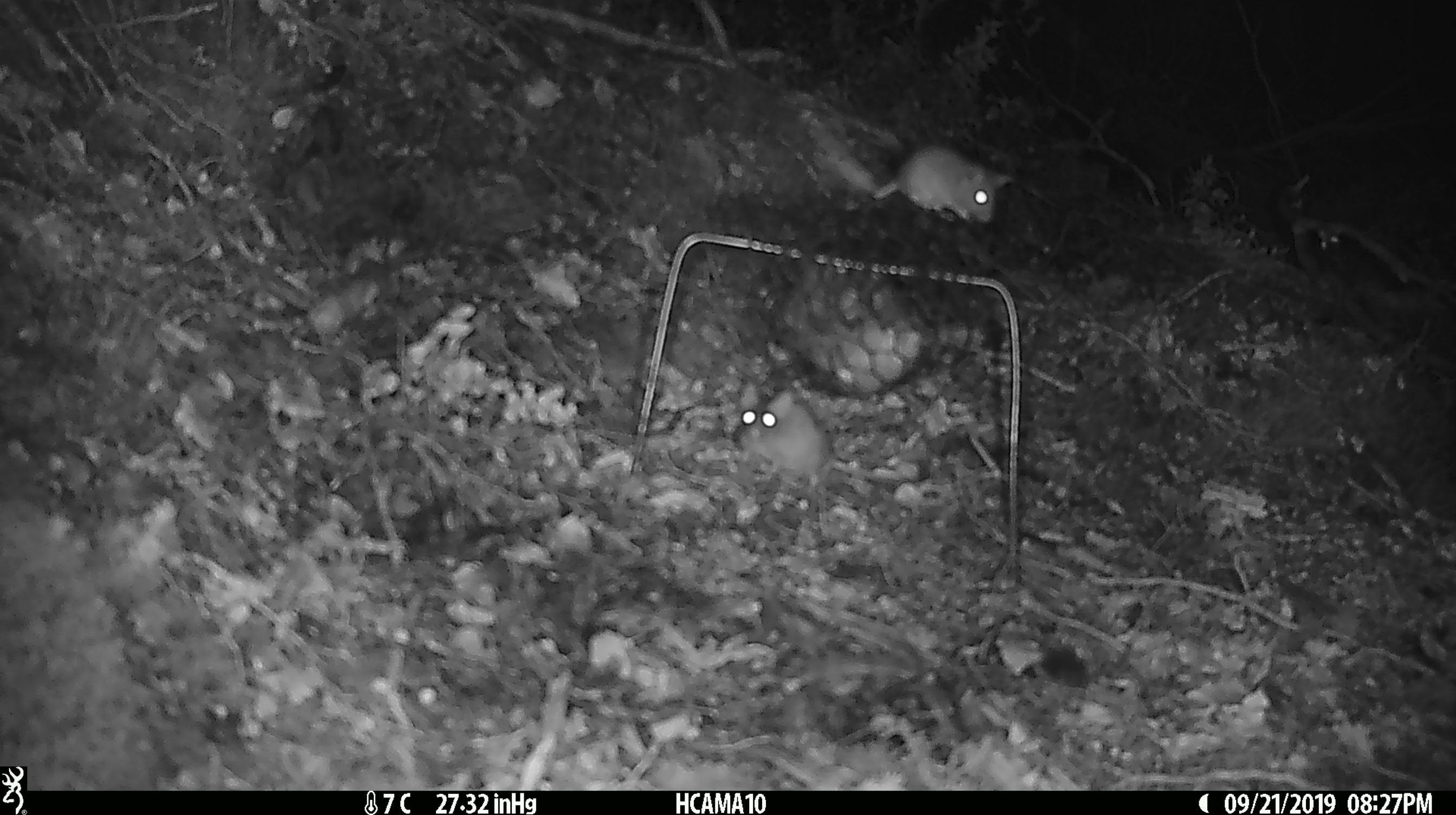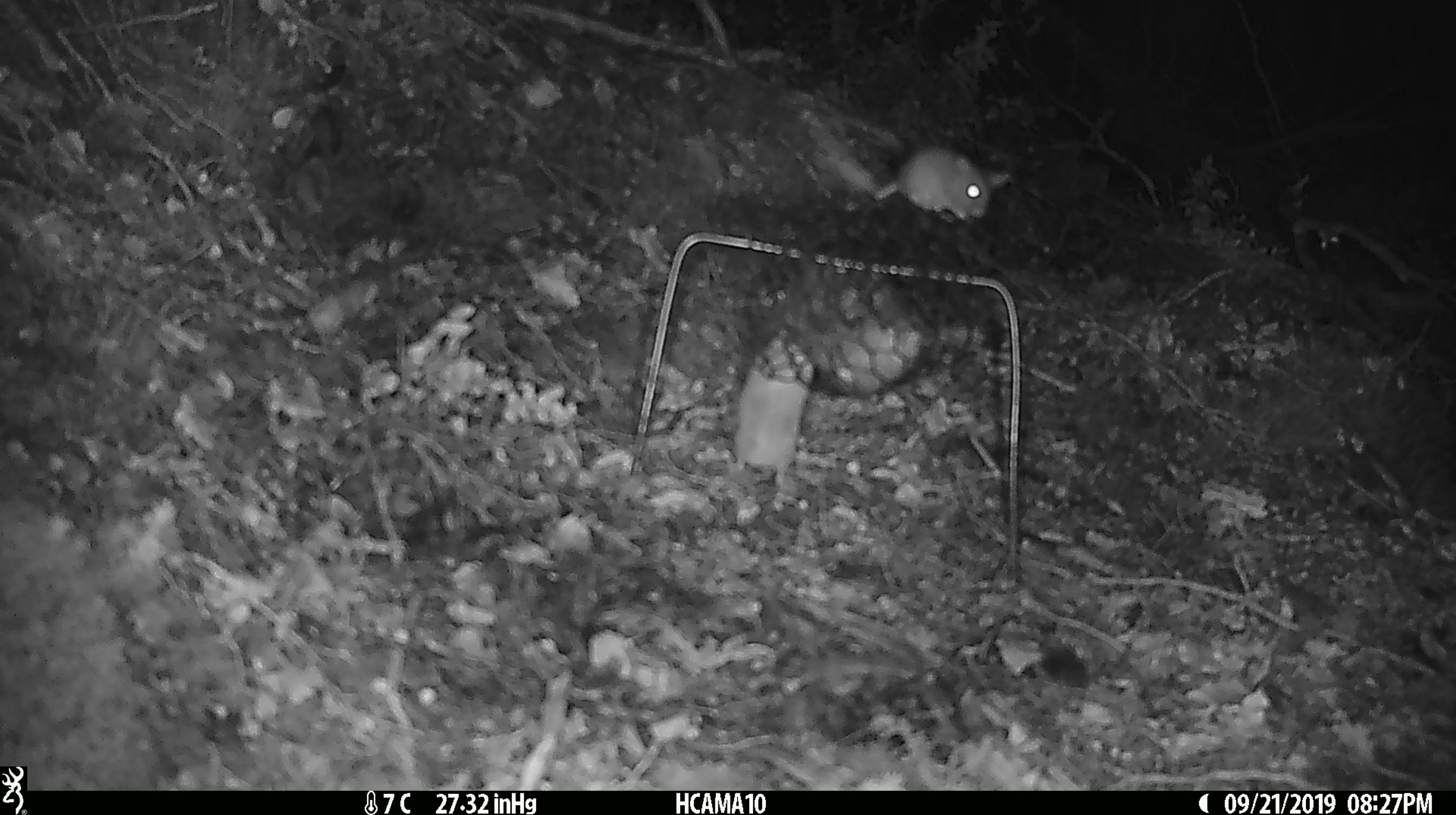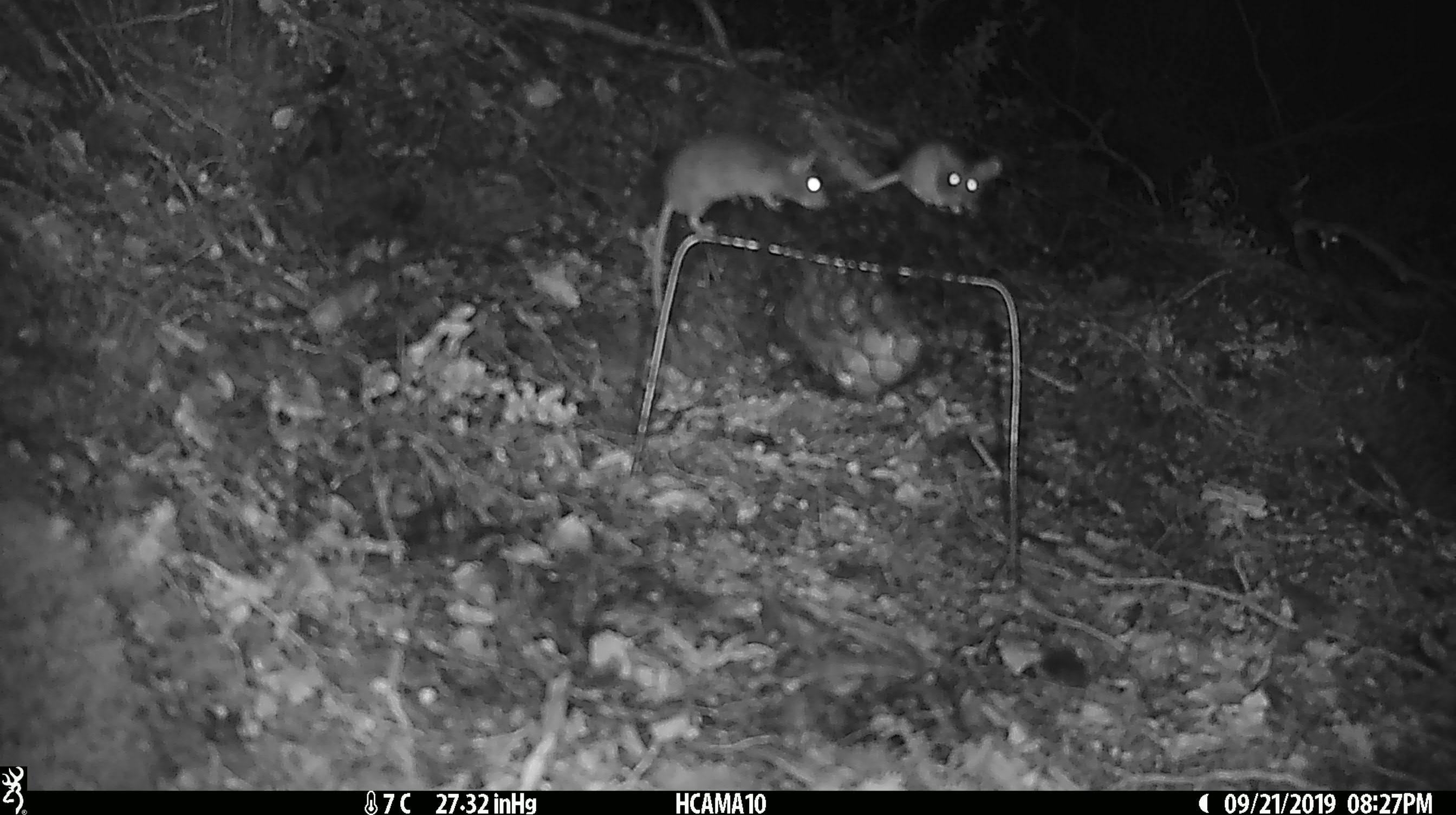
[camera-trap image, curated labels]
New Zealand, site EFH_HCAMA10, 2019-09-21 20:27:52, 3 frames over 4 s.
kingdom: Animalia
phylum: Chordata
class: Mammalia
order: Rodentia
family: Muridae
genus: Mus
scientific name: Mus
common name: mouse